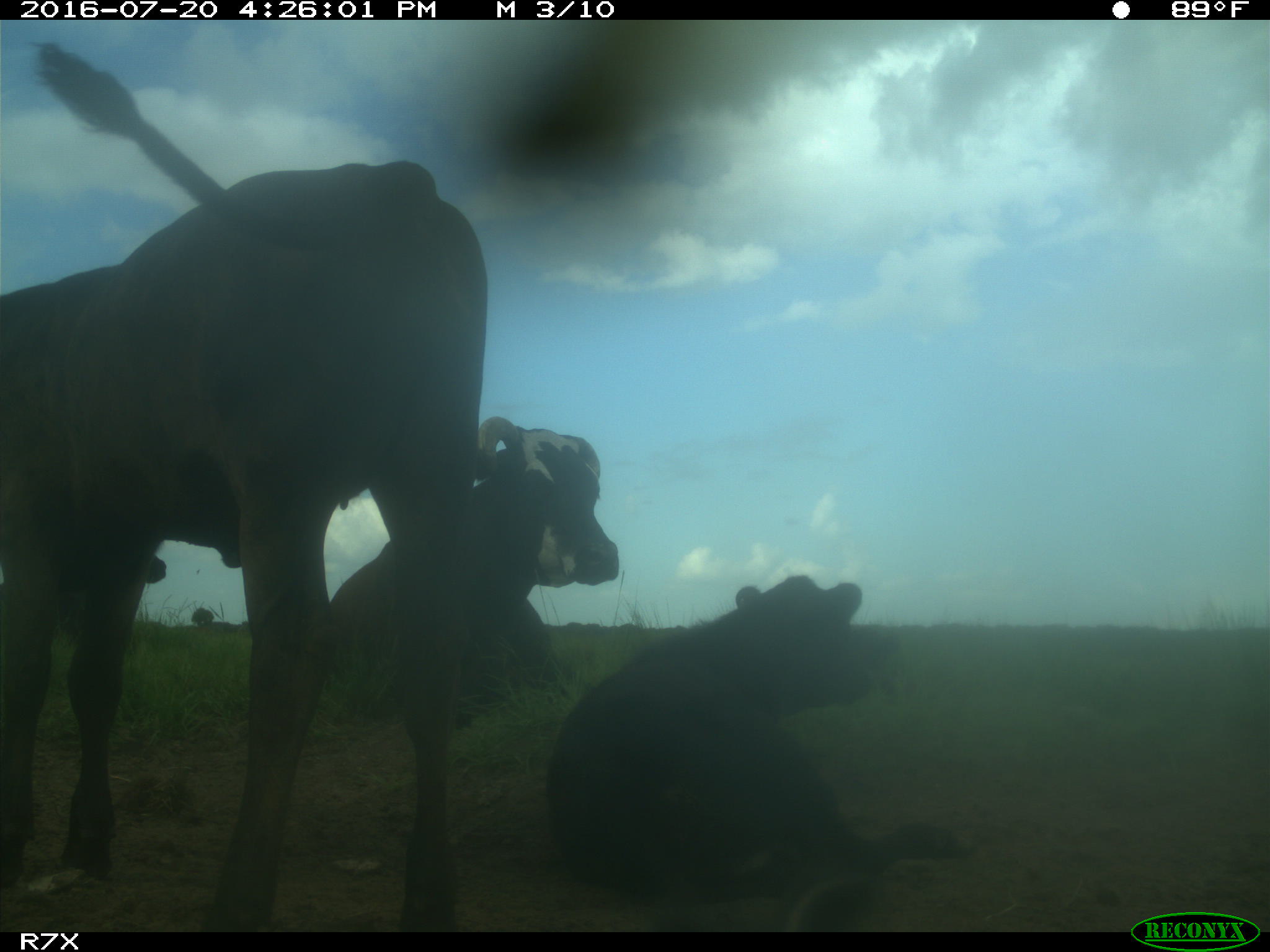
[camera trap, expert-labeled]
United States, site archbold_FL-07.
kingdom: Animalia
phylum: Chordata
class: Mammalia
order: Artiodactyla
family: Bovidae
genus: Bos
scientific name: Bos taurus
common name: domestic cow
Bos taurus (domestic cow).